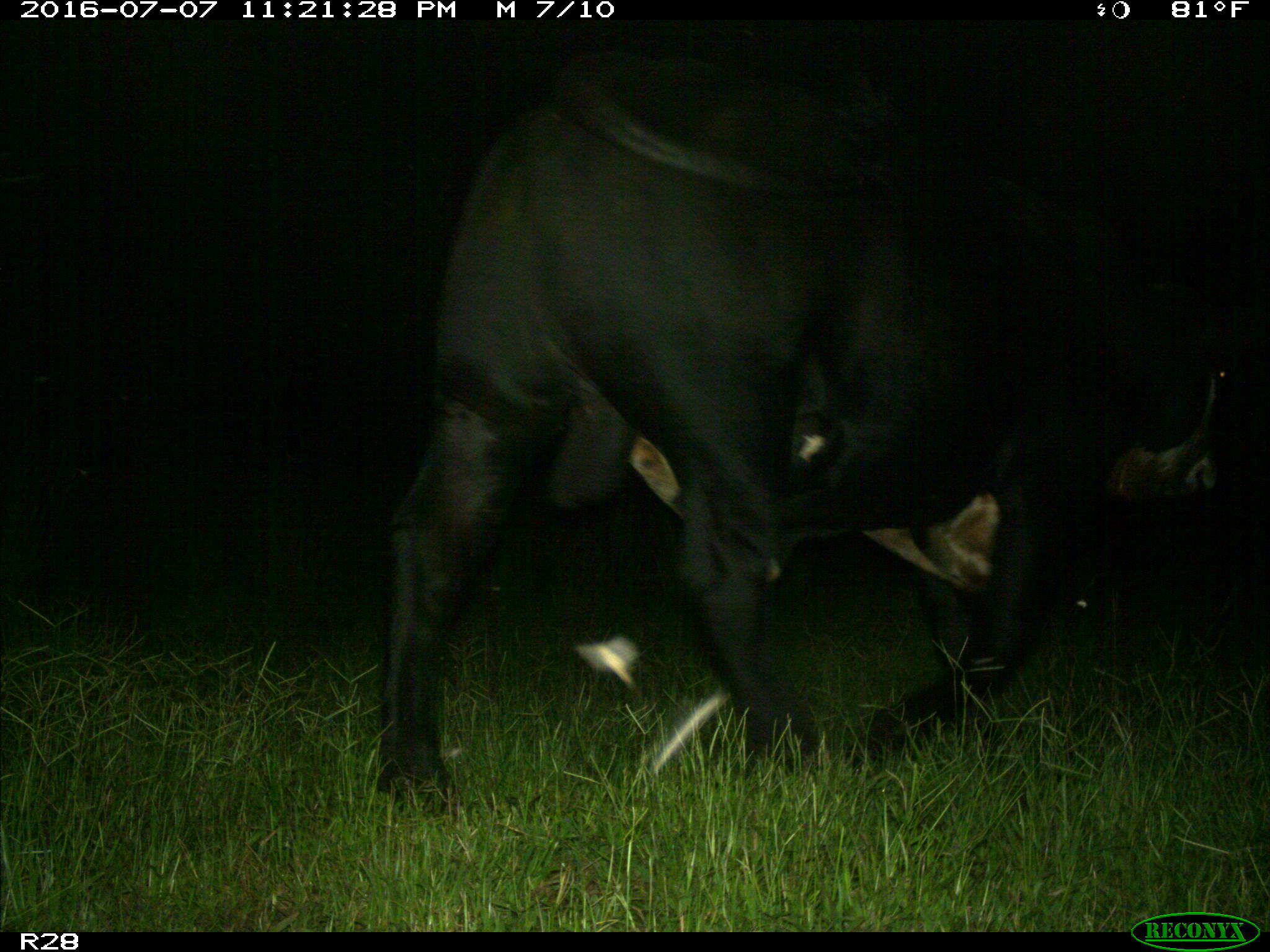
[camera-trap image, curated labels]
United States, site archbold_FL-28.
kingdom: Animalia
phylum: Chordata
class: Mammalia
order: Artiodactyla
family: Bovidae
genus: Bos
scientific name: Bos taurus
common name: domestic cow